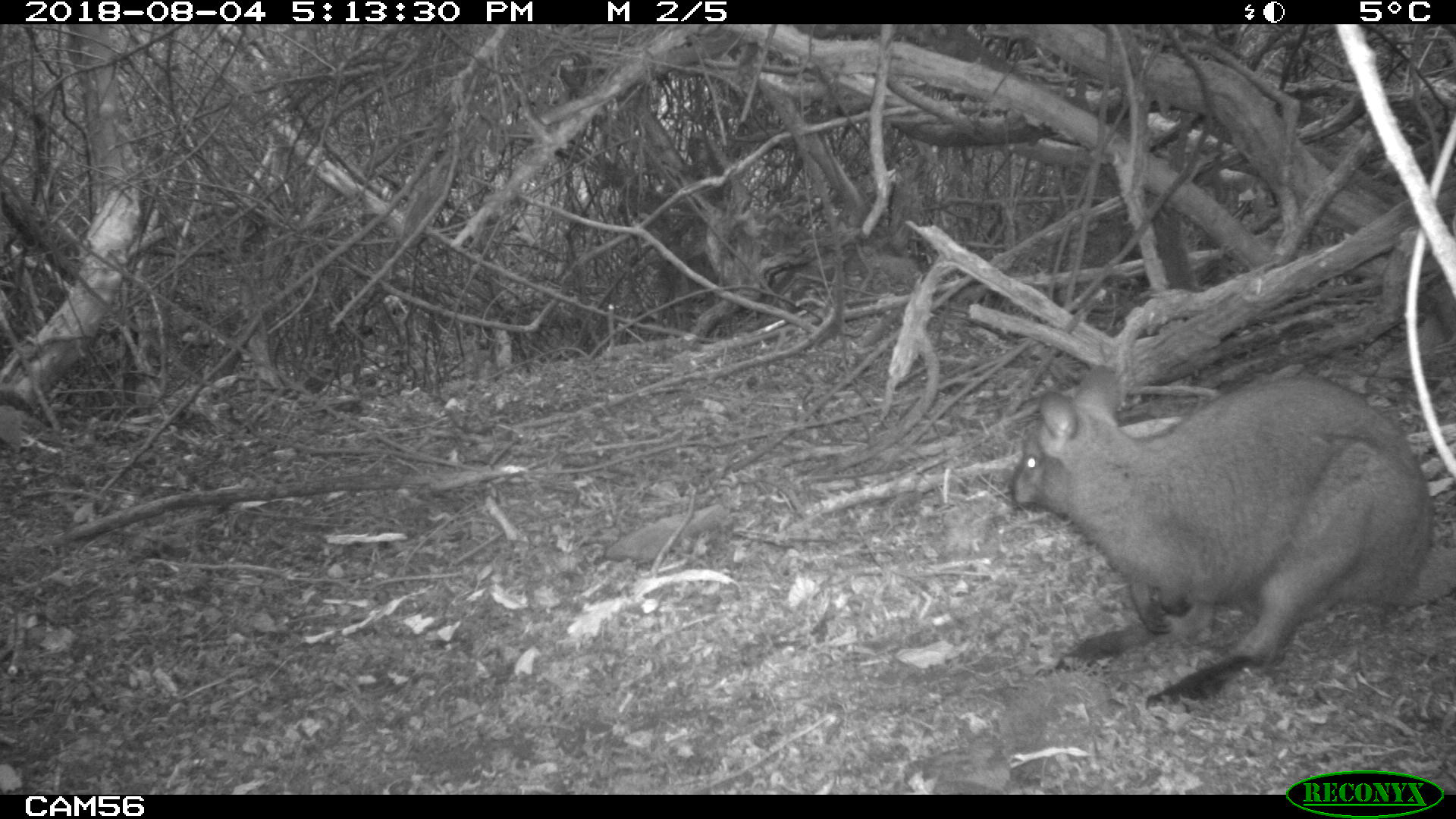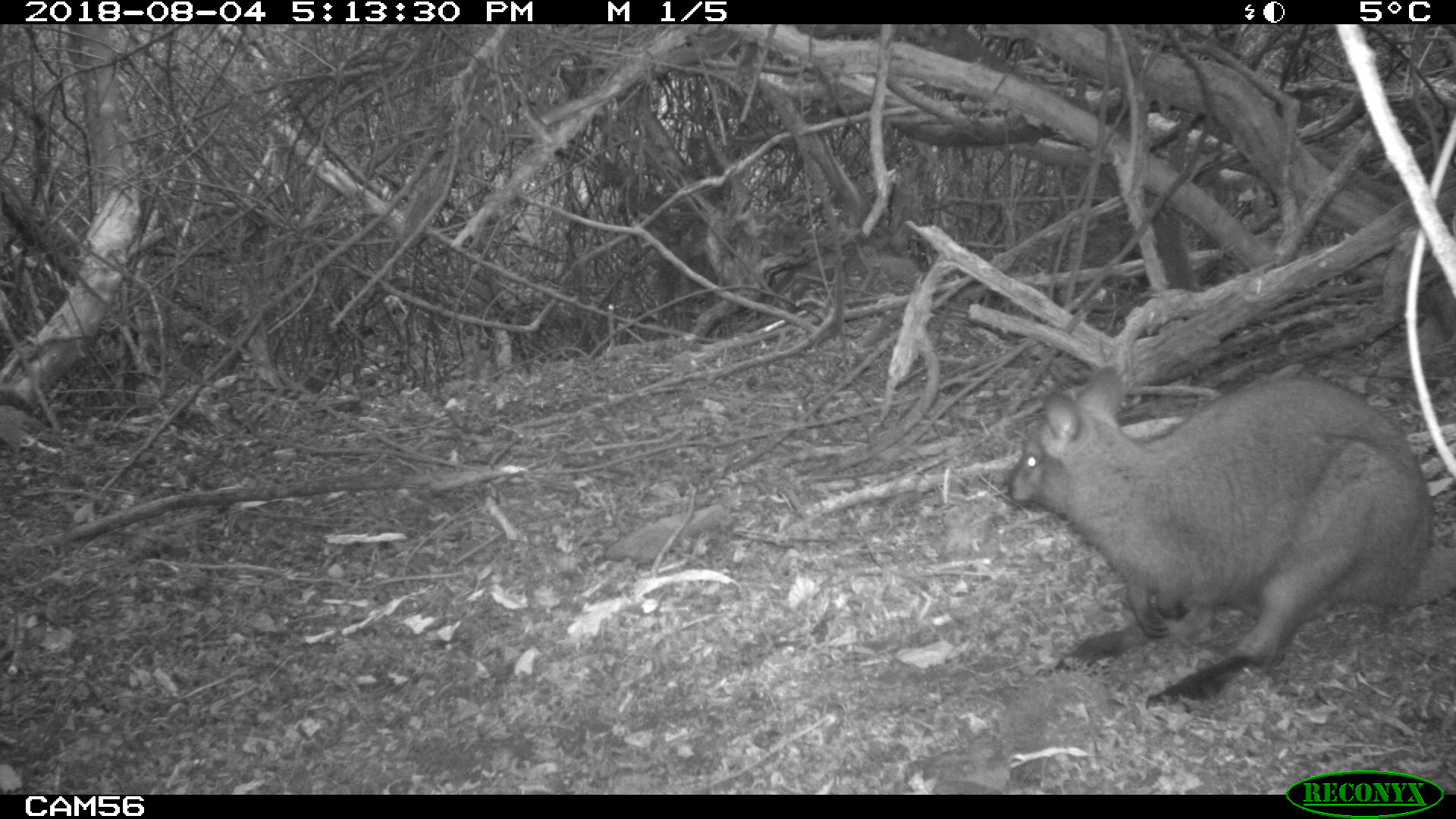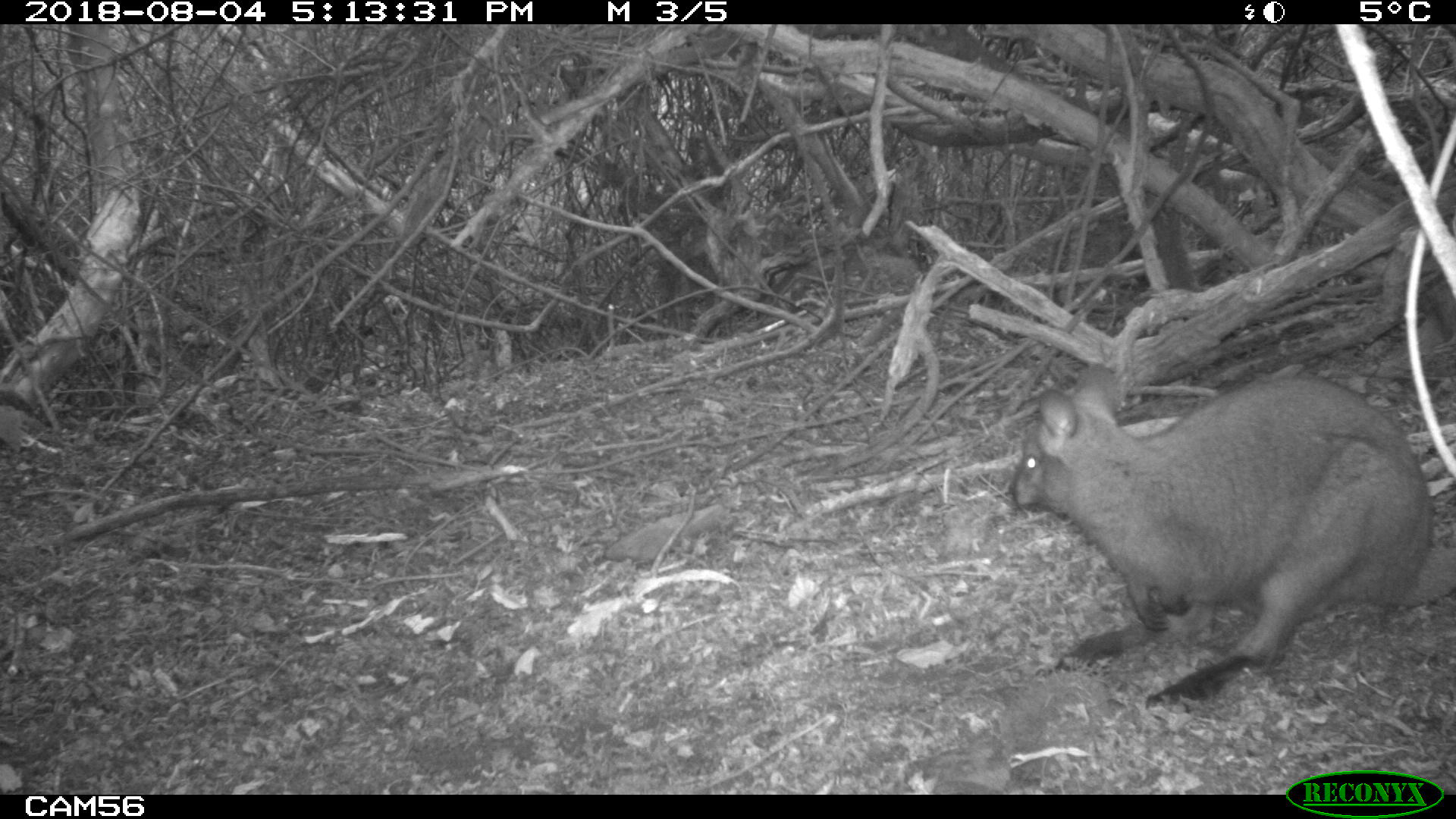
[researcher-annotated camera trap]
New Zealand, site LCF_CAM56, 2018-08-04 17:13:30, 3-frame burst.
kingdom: Animalia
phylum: Chordata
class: Mammalia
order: Diprotodontia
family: Macropodidae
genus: Notamacropus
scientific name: Notamacropus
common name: wallaby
Wallaby (Notamacropus).